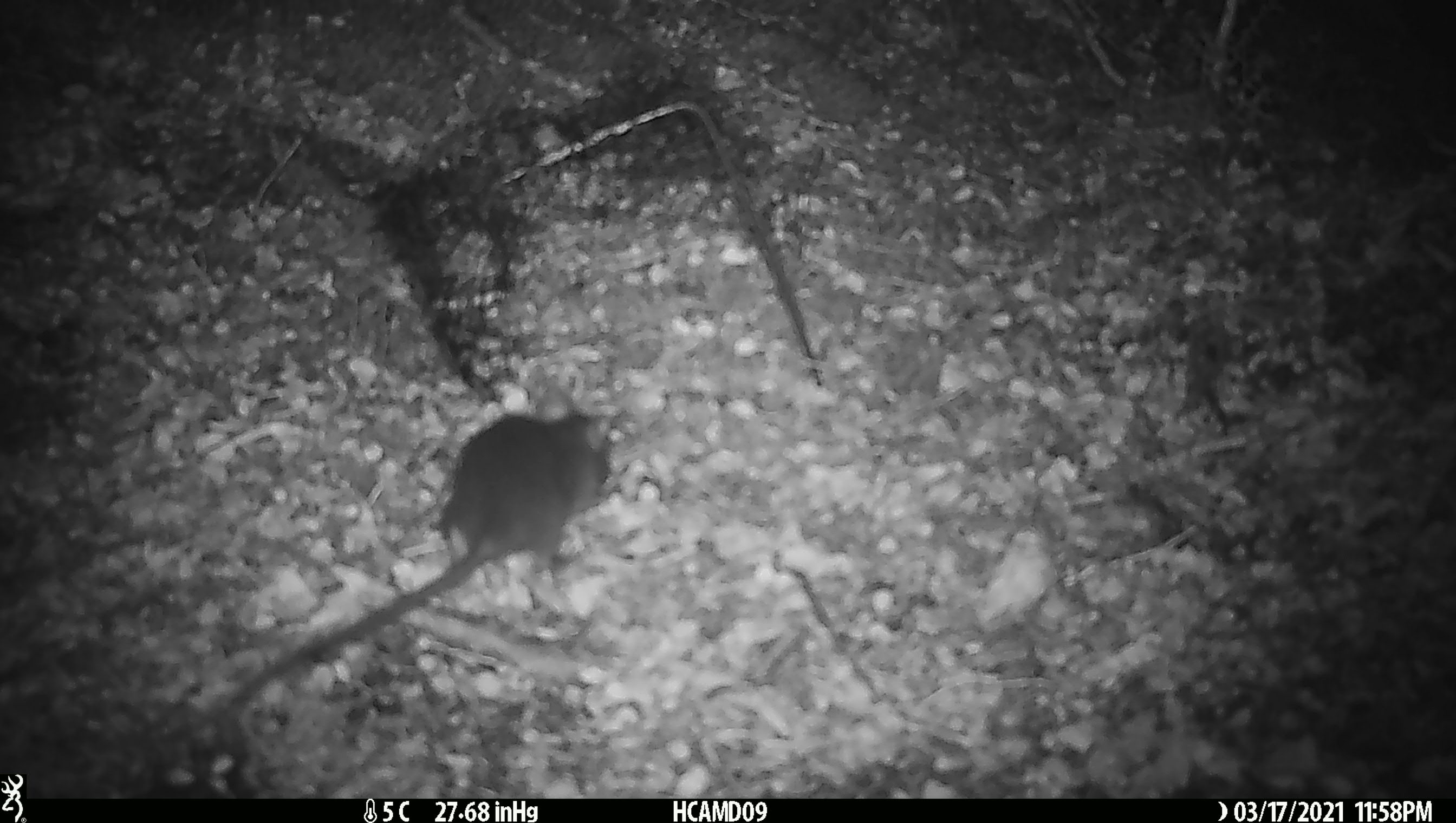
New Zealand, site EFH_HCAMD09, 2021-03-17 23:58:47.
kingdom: Animalia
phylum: Chordata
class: Mammalia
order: Rodentia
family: Muridae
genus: Rattus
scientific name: Rattus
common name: rat